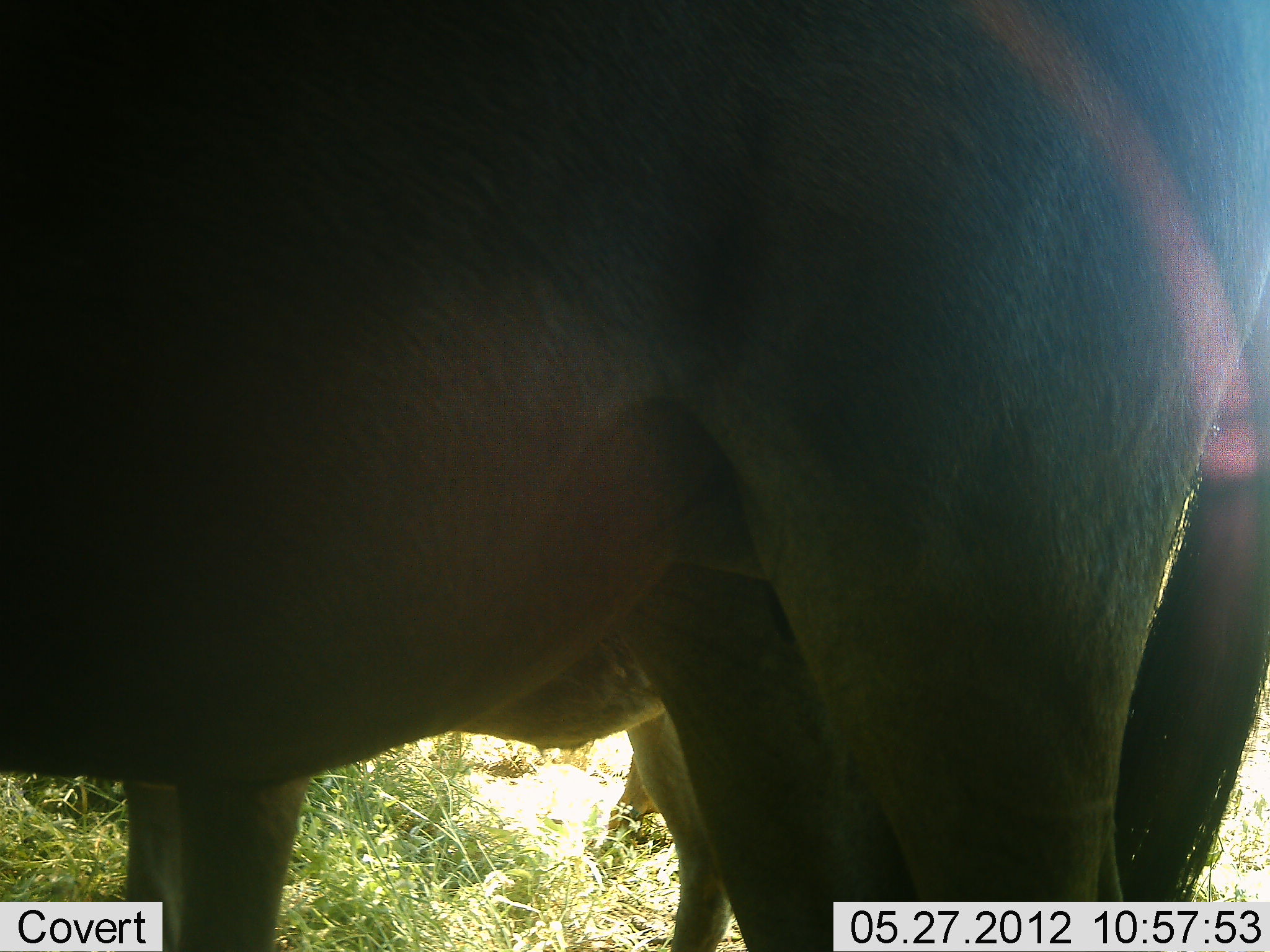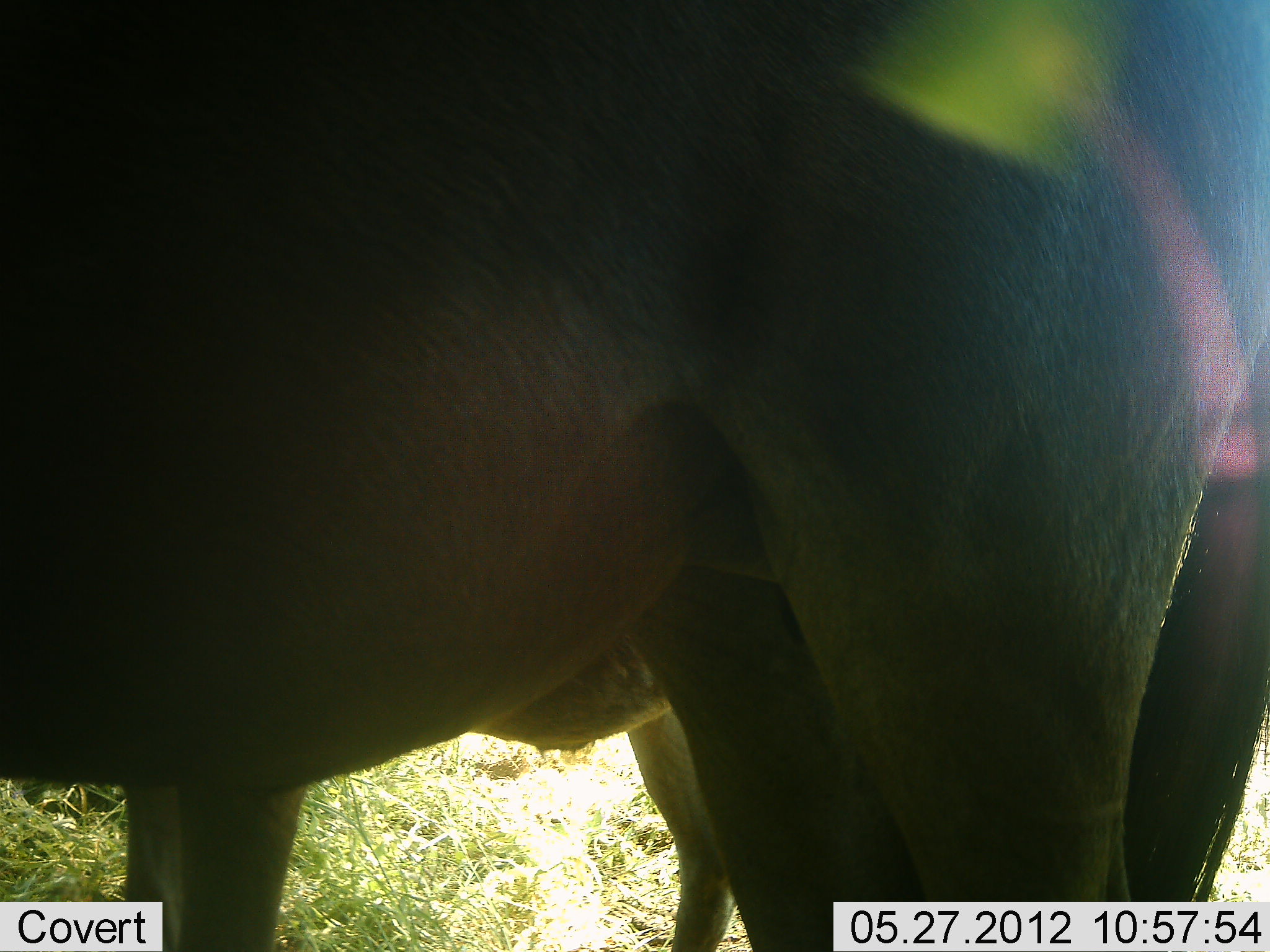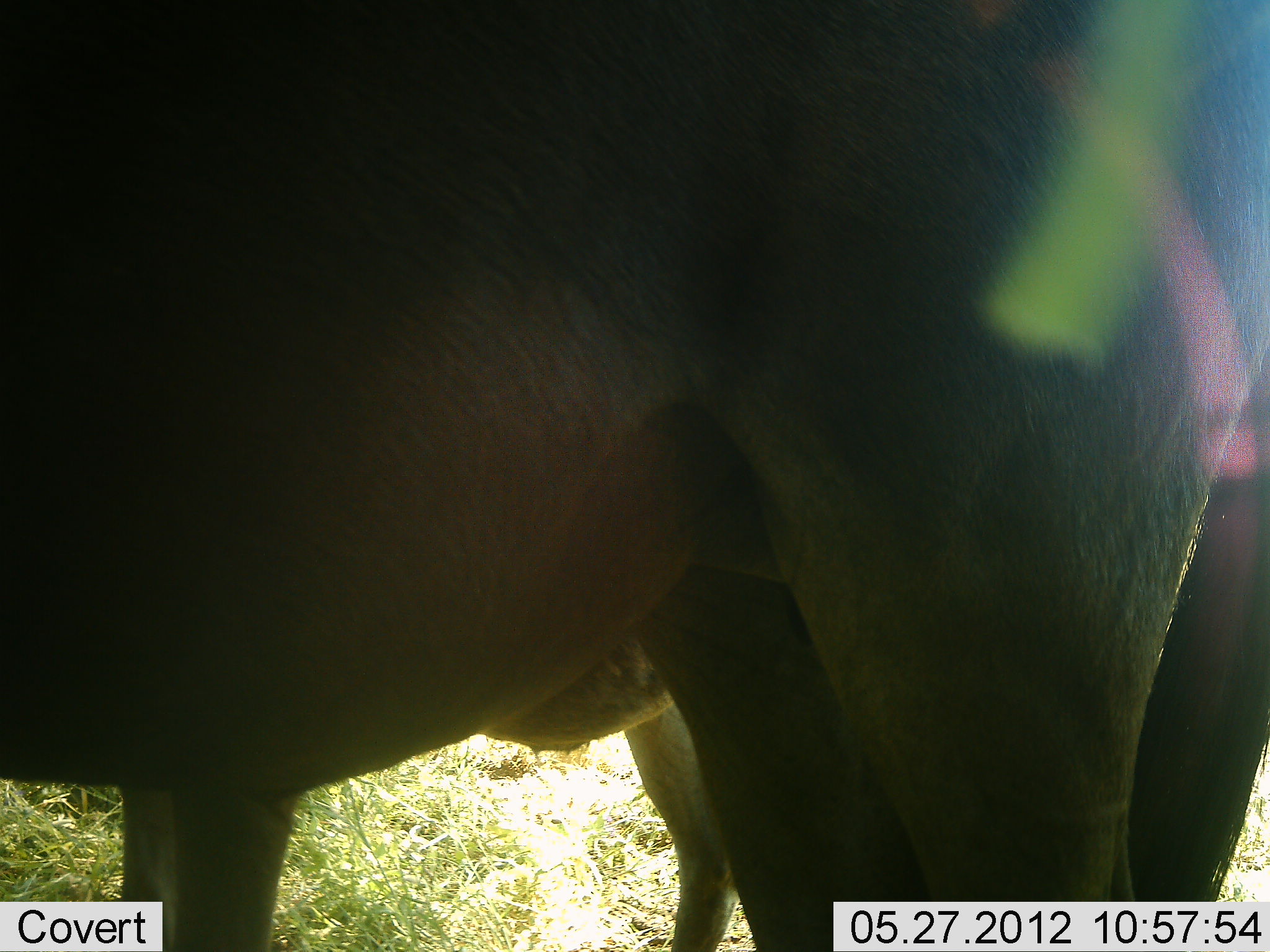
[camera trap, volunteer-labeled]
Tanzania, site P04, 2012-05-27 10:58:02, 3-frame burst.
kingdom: Animalia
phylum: Chordata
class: Mammalia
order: Artiodactyla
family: Bovidae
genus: Connochaetes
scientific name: Connochaetes taurinus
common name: blue wildebeest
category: wildebeest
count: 2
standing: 91%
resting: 9%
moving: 18%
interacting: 0%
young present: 0%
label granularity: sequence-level